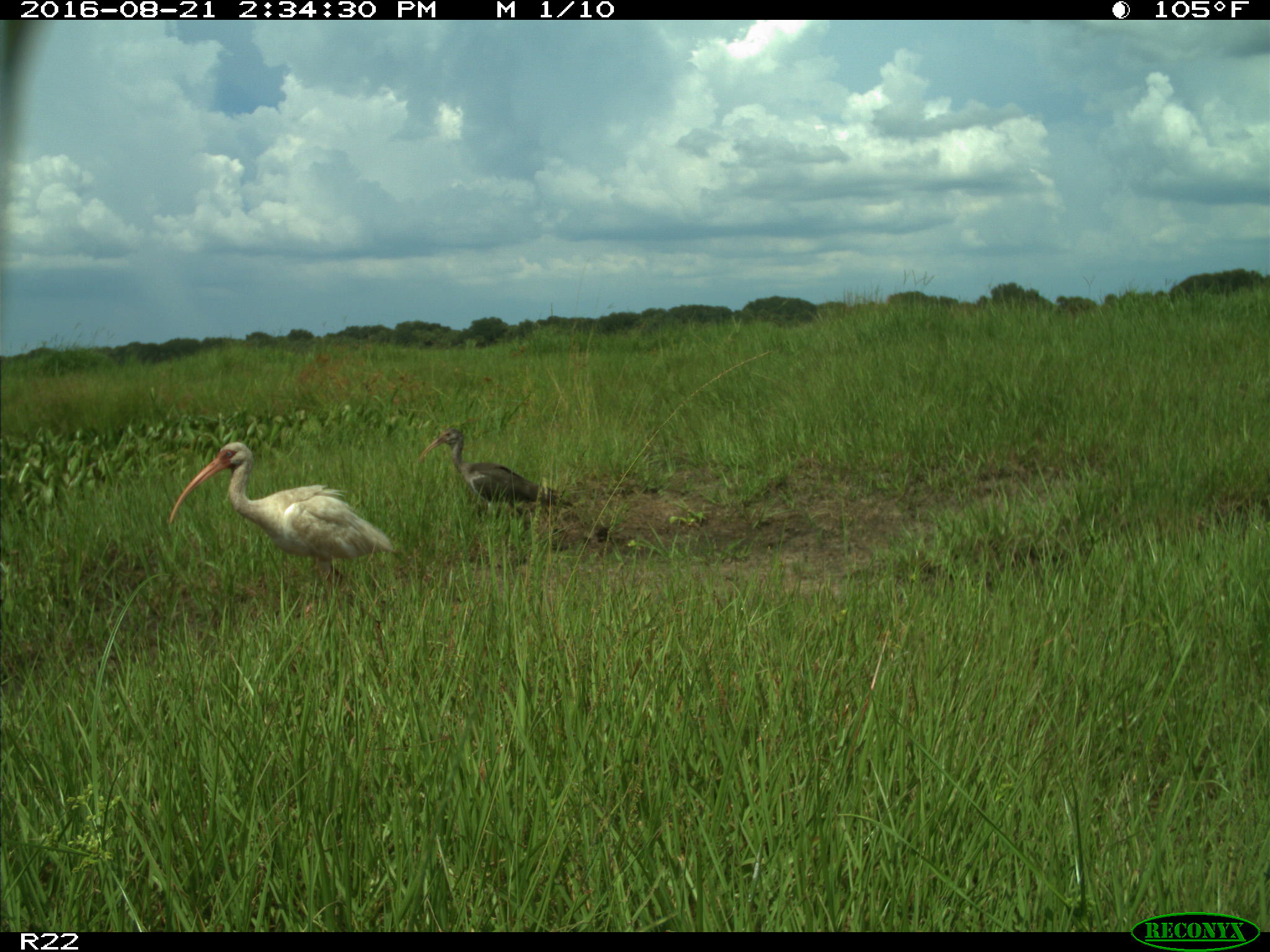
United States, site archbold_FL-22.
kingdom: Animalia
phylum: Chordata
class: Aves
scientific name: Aves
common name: birds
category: unidentified bird